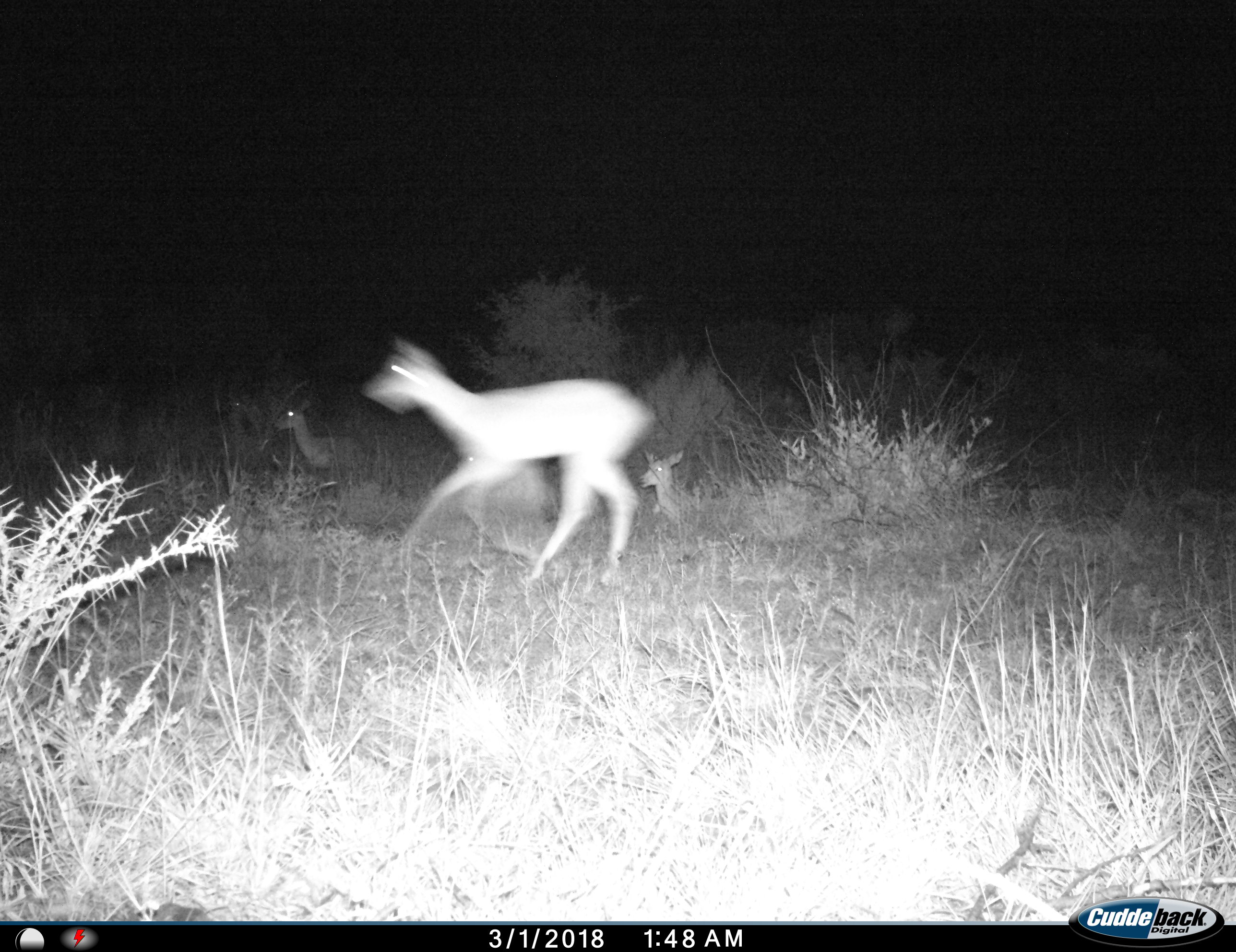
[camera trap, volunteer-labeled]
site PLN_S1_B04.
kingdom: Animalia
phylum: Chordata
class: Mammalia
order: Artiodactyla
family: Bovidae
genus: Aepyceros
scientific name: Aepyceros melampus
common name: impala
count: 3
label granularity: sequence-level